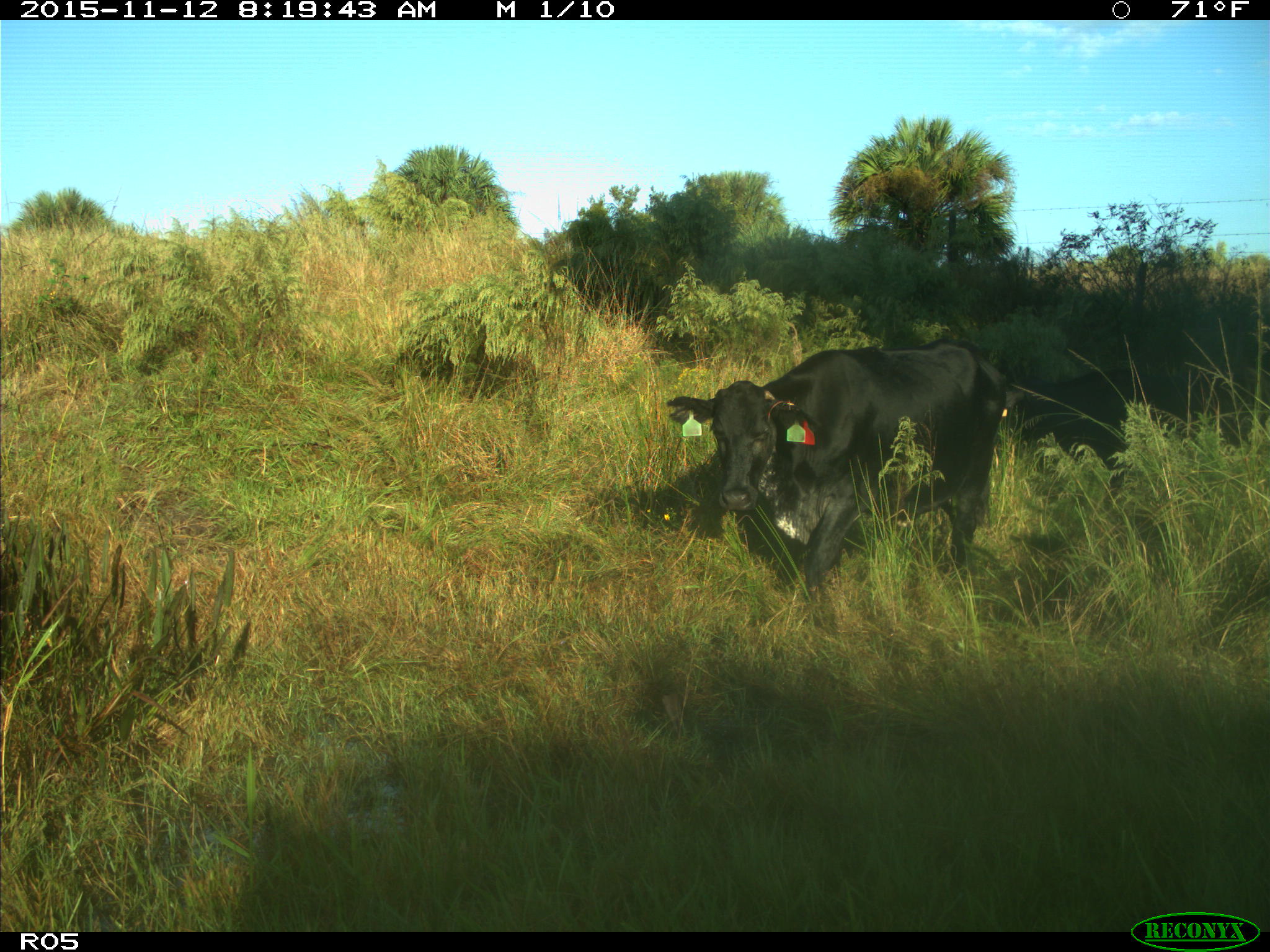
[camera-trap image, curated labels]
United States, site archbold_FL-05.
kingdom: Animalia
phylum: Chordata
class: Mammalia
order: Artiodactyla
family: Bovidae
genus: Bos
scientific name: Bos taurus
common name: domestic cow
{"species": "Bos taurus (domestic cow)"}